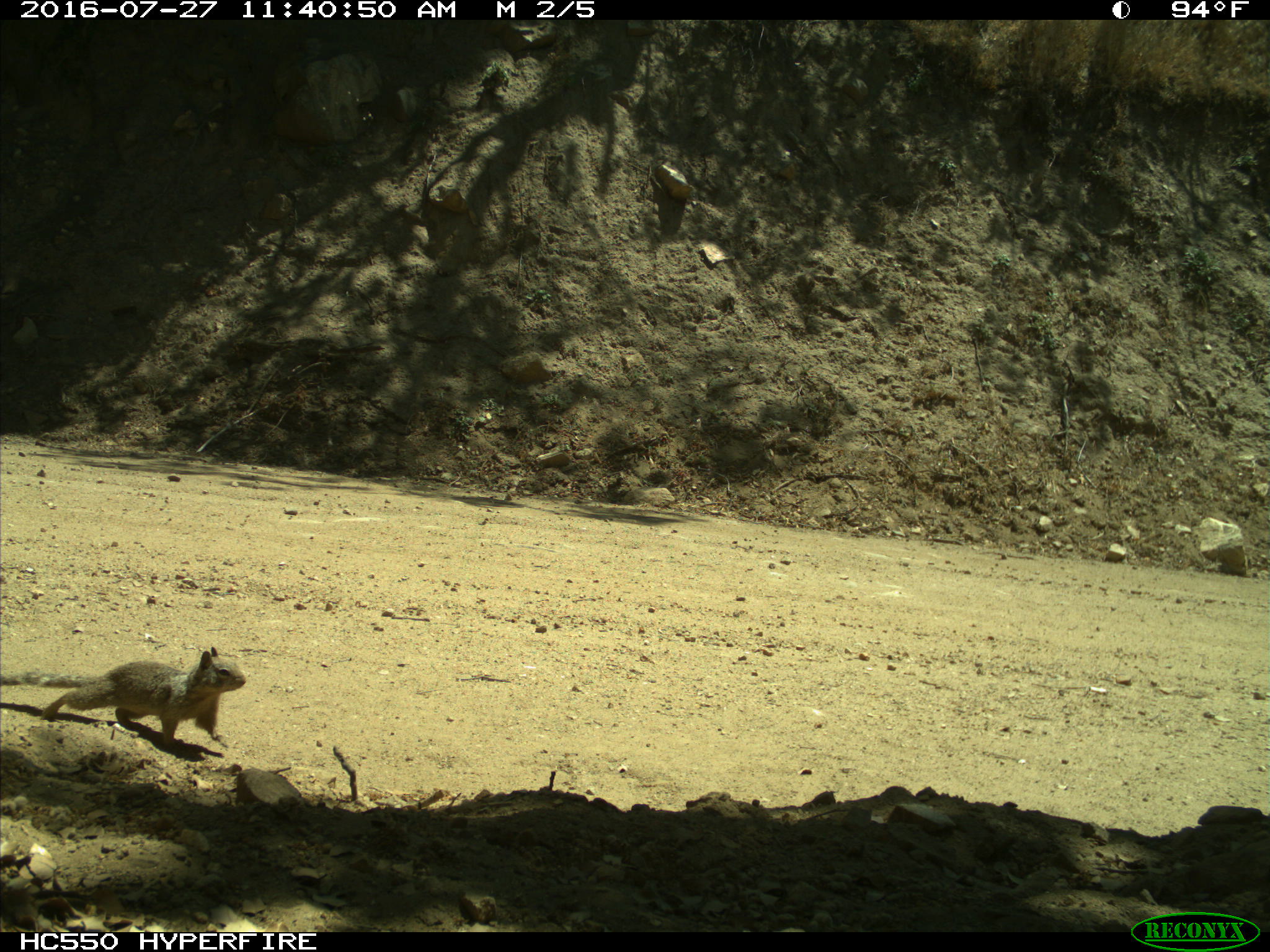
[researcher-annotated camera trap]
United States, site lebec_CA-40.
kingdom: Animalia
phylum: Chordata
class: Mammalia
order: Rodentia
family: Sciuridae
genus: Otospermophilus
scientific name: Otospermophilus beecheyi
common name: california ground squirrel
Otospermophilus beecheyi (california ground squirrel).